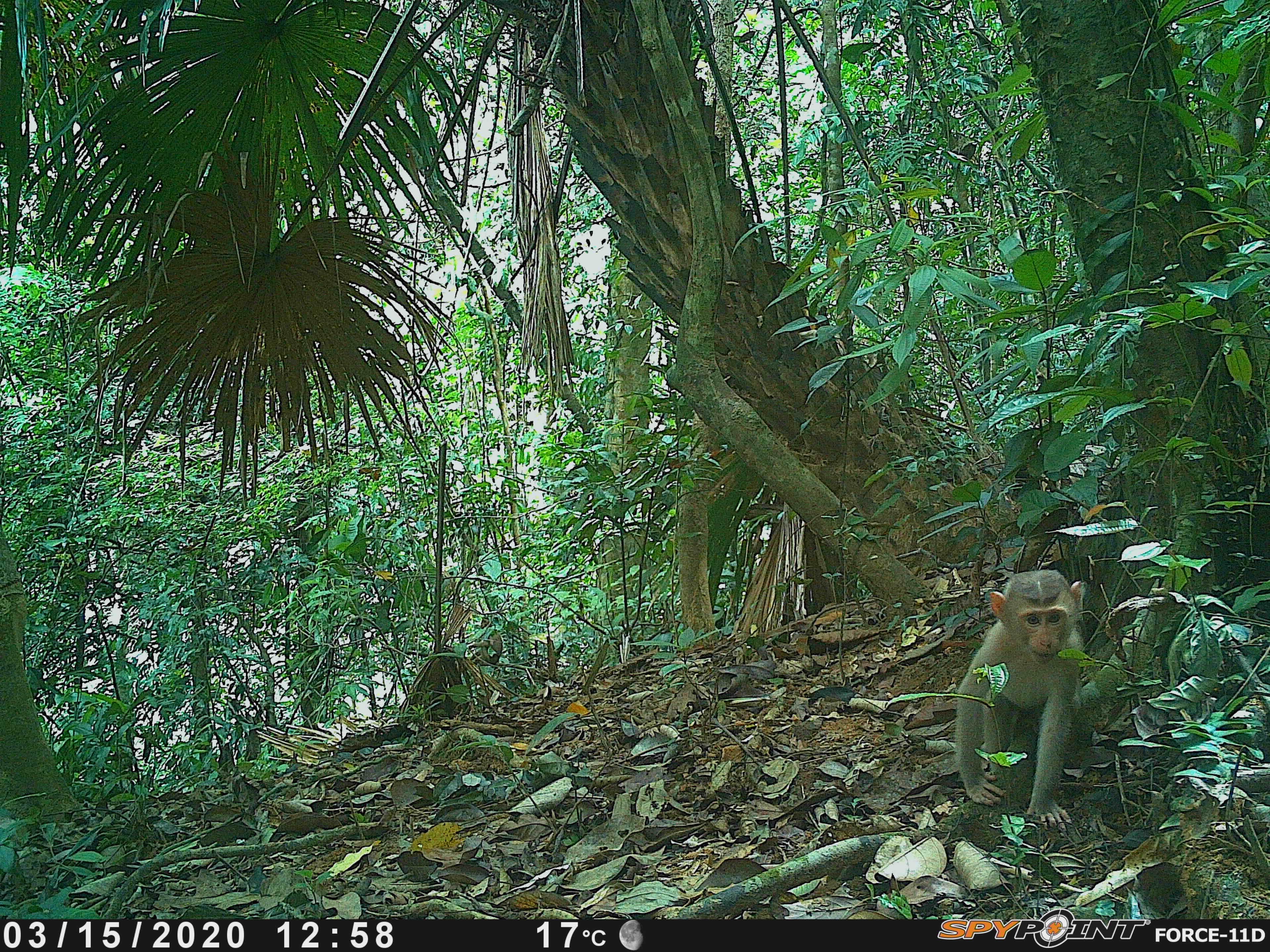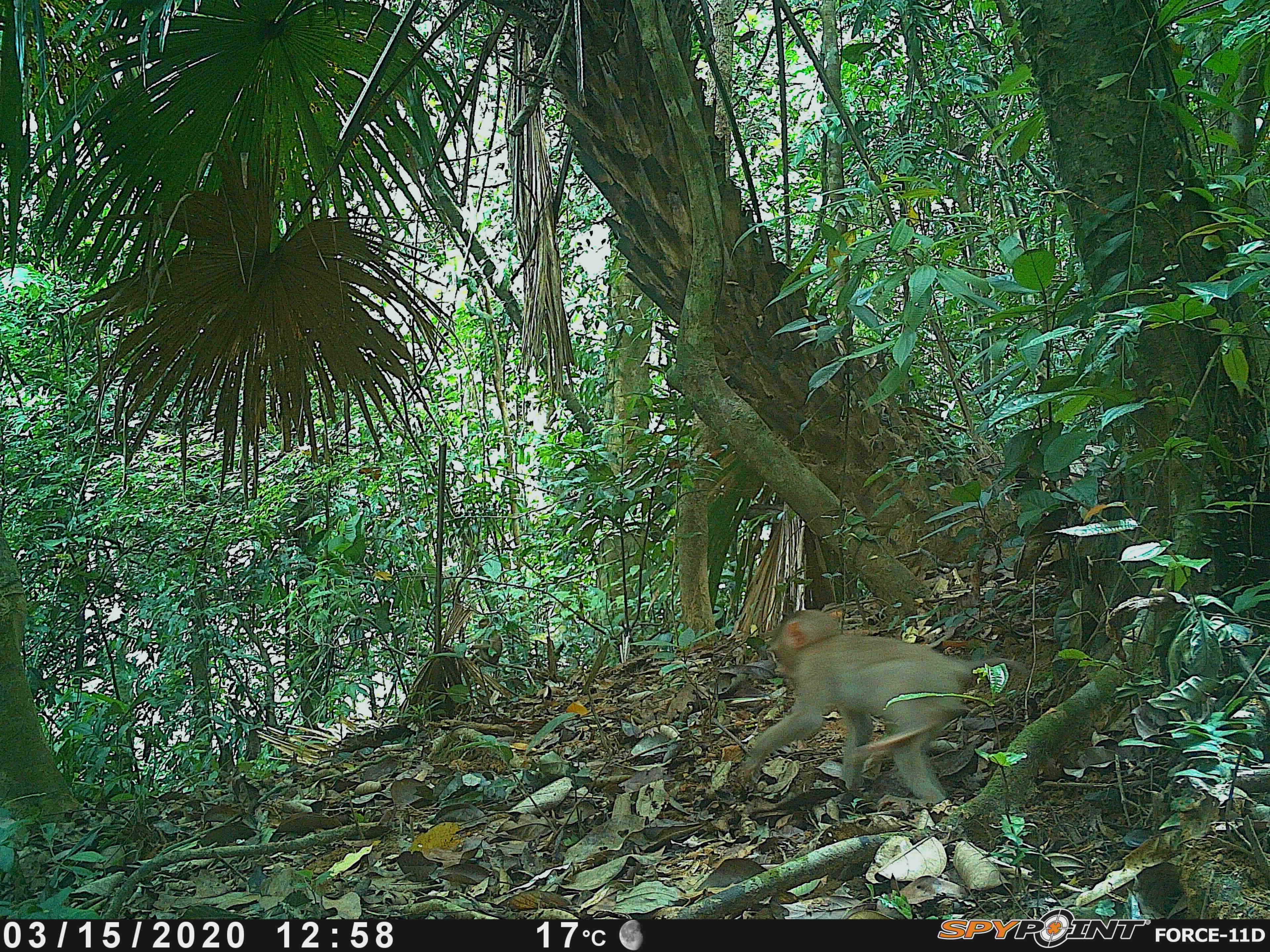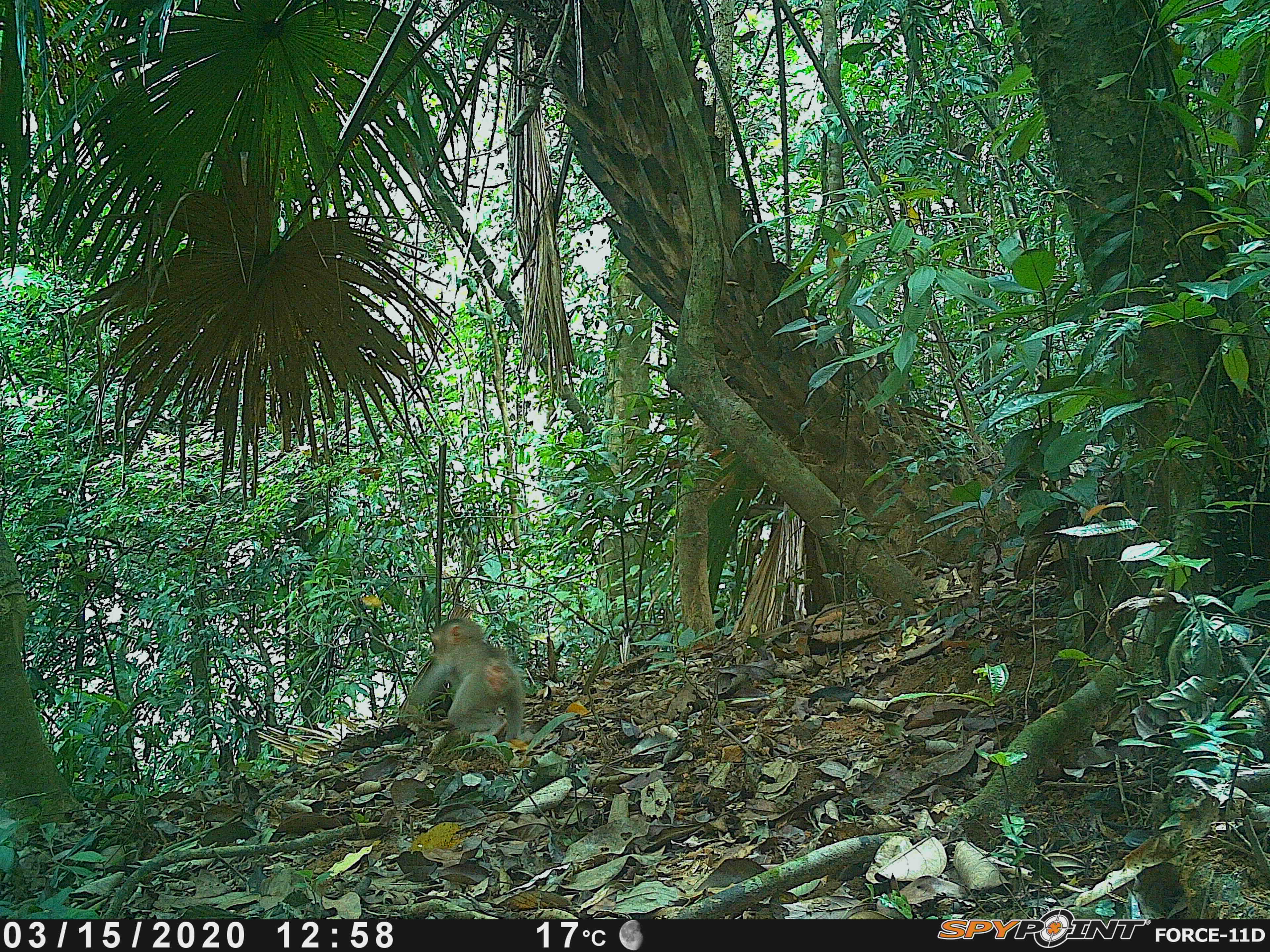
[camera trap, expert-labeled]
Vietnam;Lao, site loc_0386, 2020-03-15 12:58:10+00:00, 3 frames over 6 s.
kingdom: Animalia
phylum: Chordata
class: Mammalia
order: Primates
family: Cercopithecidae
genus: Macaca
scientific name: Macaca nemestrina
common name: pig-tailed macaque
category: pig tailed macaque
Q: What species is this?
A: Pig tailed macaque (pig-tailed macaque) (Macaca nemestrina).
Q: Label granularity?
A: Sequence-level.